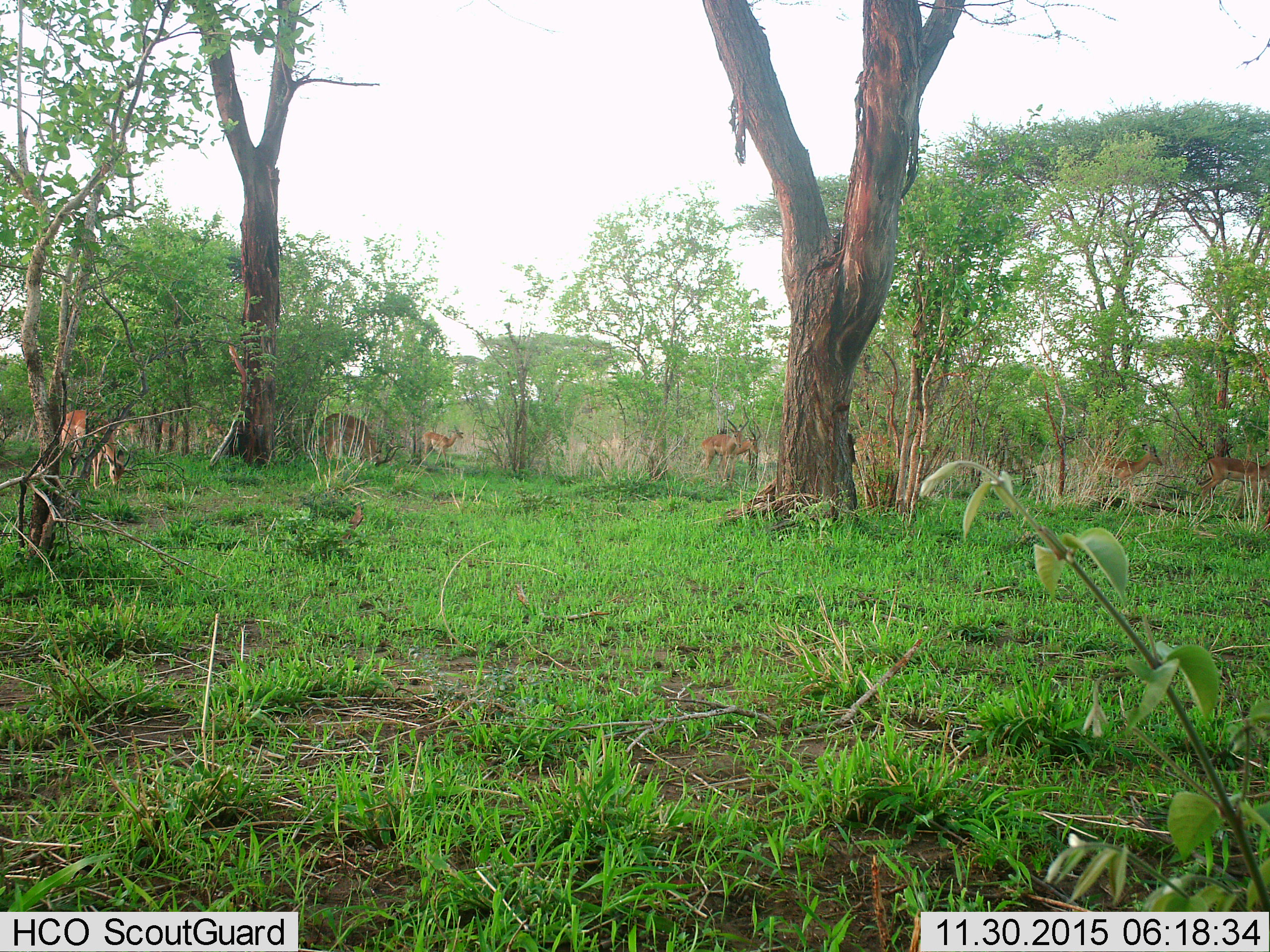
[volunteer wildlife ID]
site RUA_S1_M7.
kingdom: Animalia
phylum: Chordata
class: Mammalia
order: Artiodactyla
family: Bovidae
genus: Aepyceros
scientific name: Aepyceros melampus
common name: impala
Impala (Aepyceros melampus), count 10. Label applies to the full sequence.